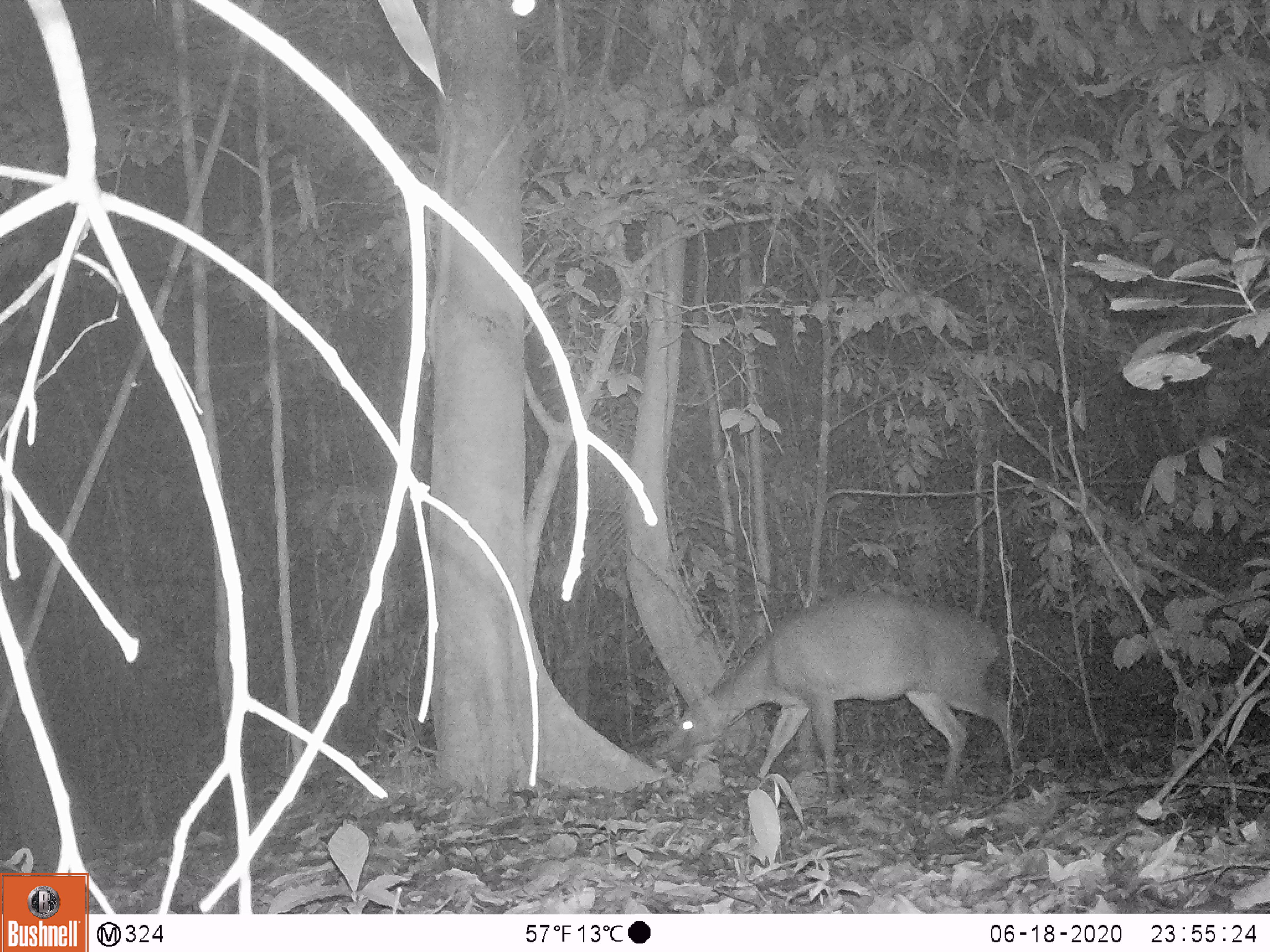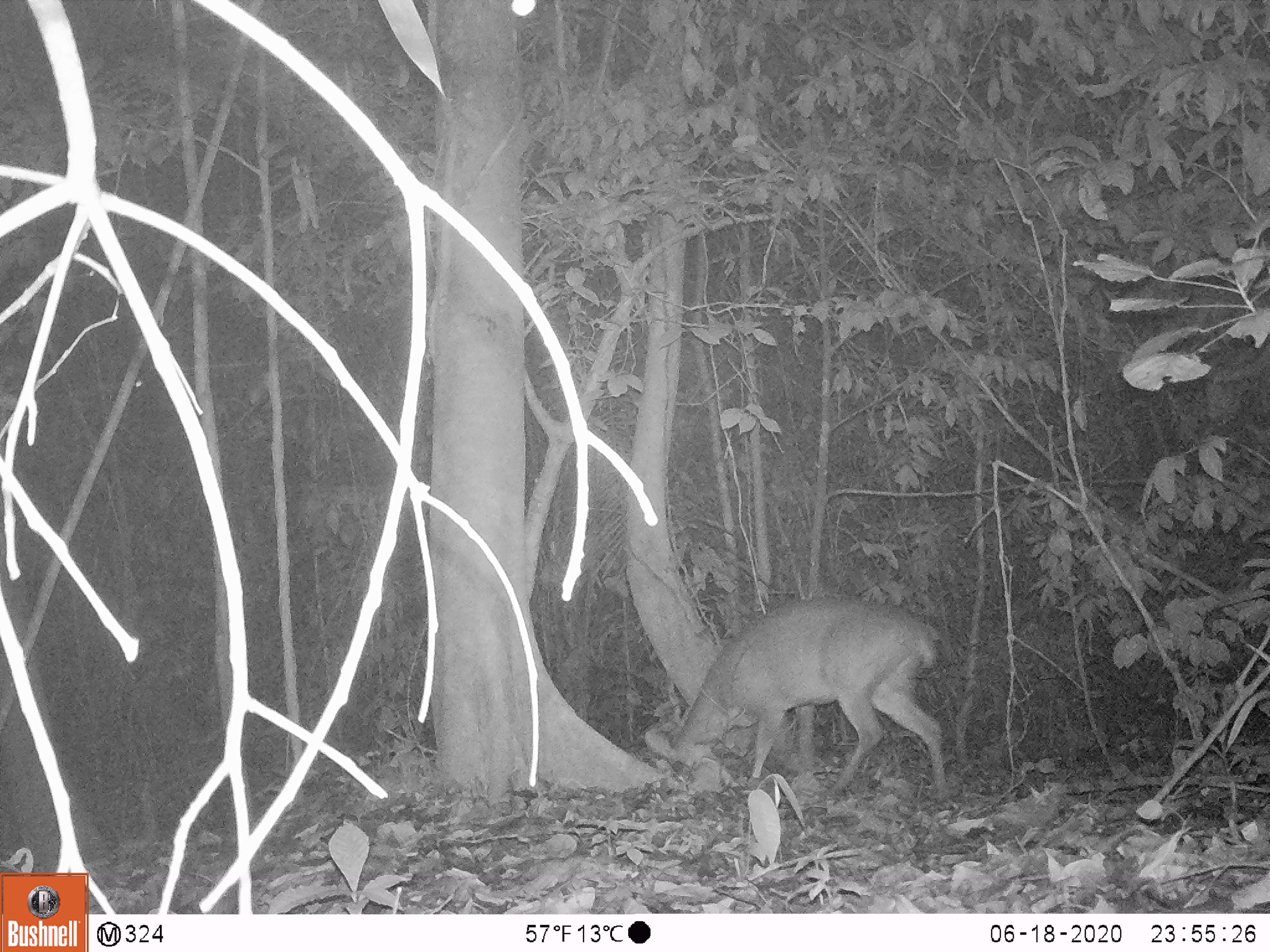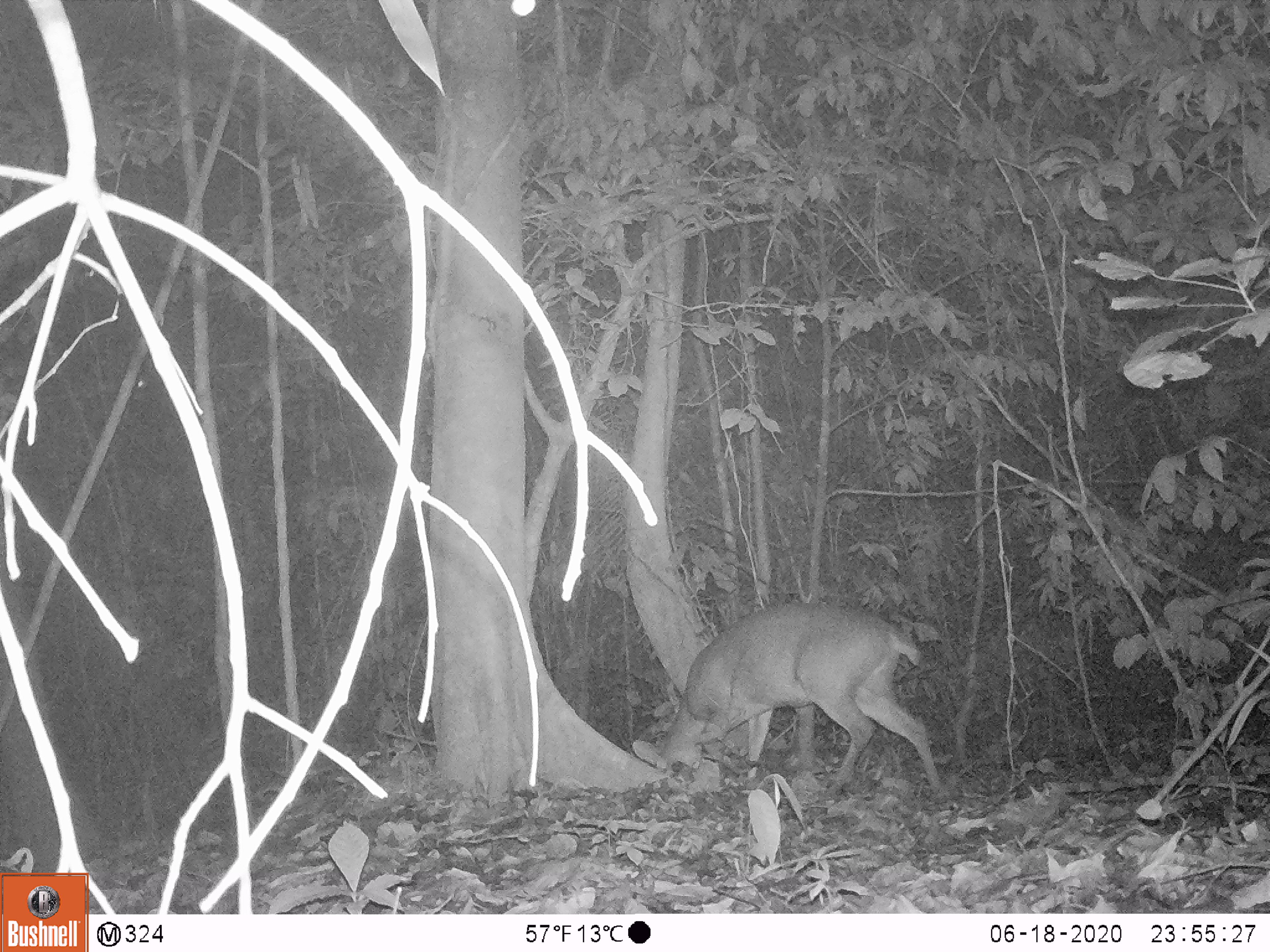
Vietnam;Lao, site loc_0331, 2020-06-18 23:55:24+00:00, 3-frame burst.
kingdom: Animalia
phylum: Chordata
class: Mammalia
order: Artiodactyla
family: Cervidae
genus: Muntiacus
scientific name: Muntiacus vuquangensis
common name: large-antlered muntjac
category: large antlered muntjac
Large antlered muntjac (large-antlered muntjac) (Muntiacus vuquangensis). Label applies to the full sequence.